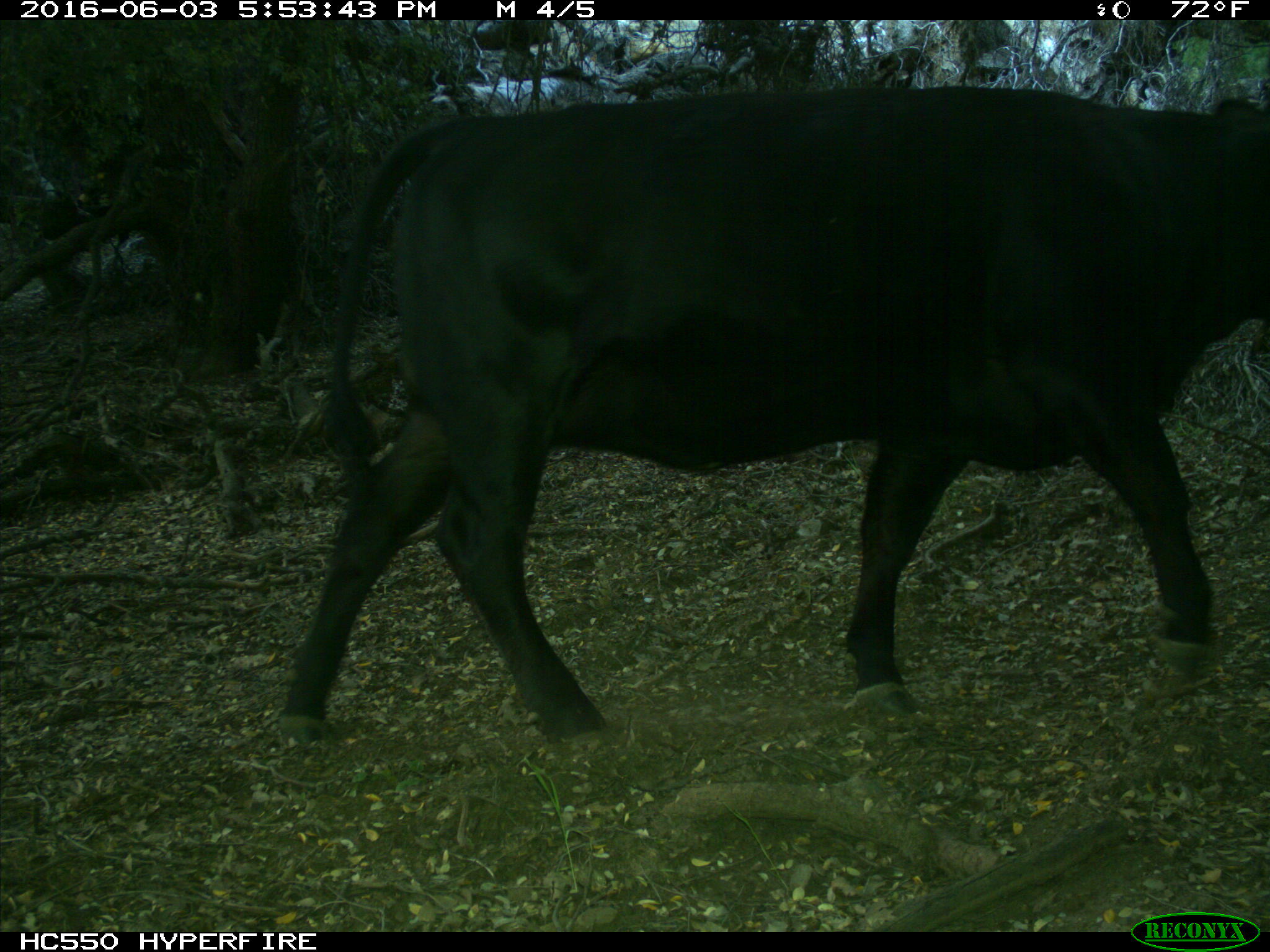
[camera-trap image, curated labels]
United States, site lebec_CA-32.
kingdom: Animalia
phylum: Chordata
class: Mammalia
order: Artiodactyla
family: Bovidae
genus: Bos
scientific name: Bos taurus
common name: domestic cow